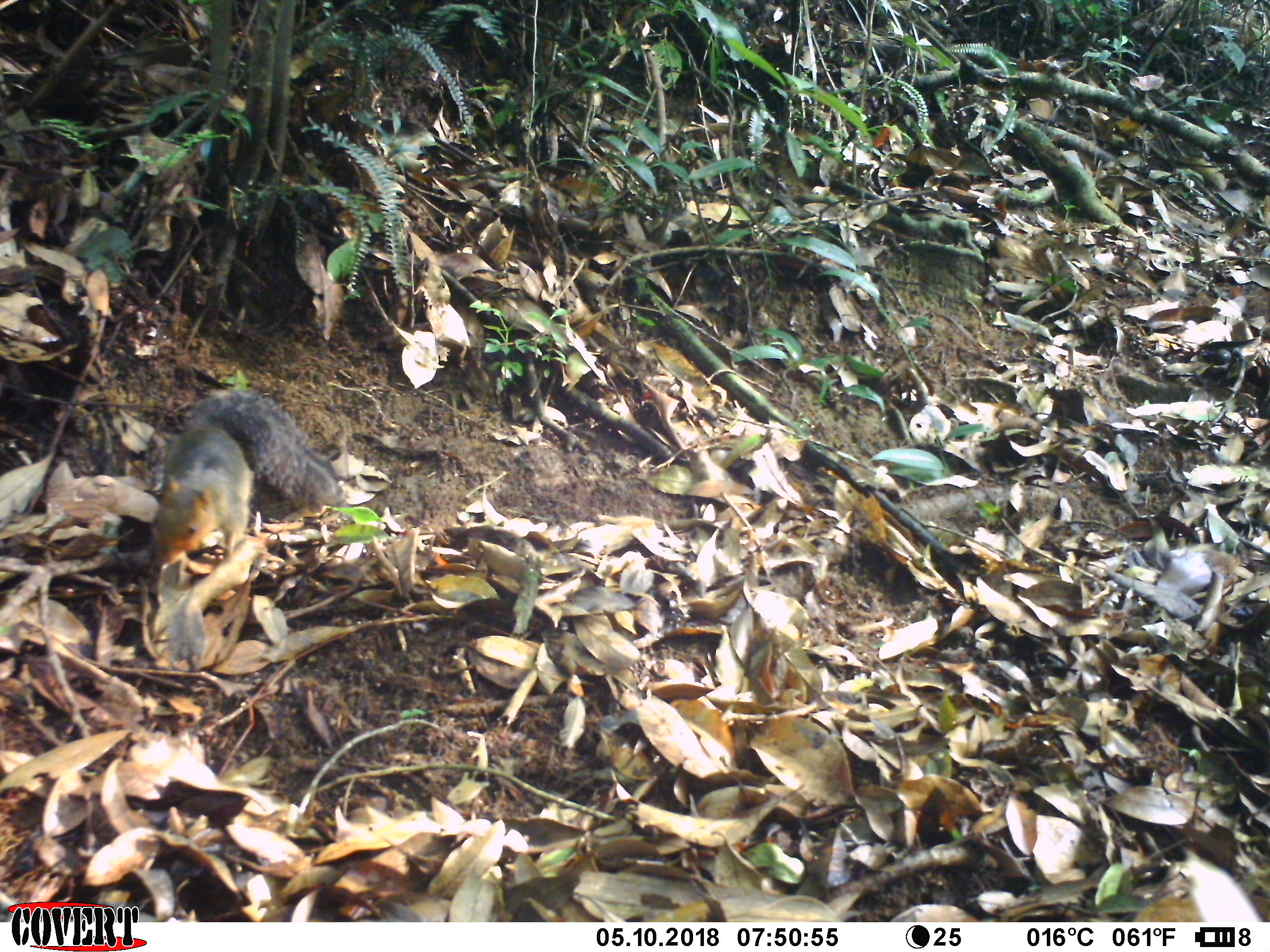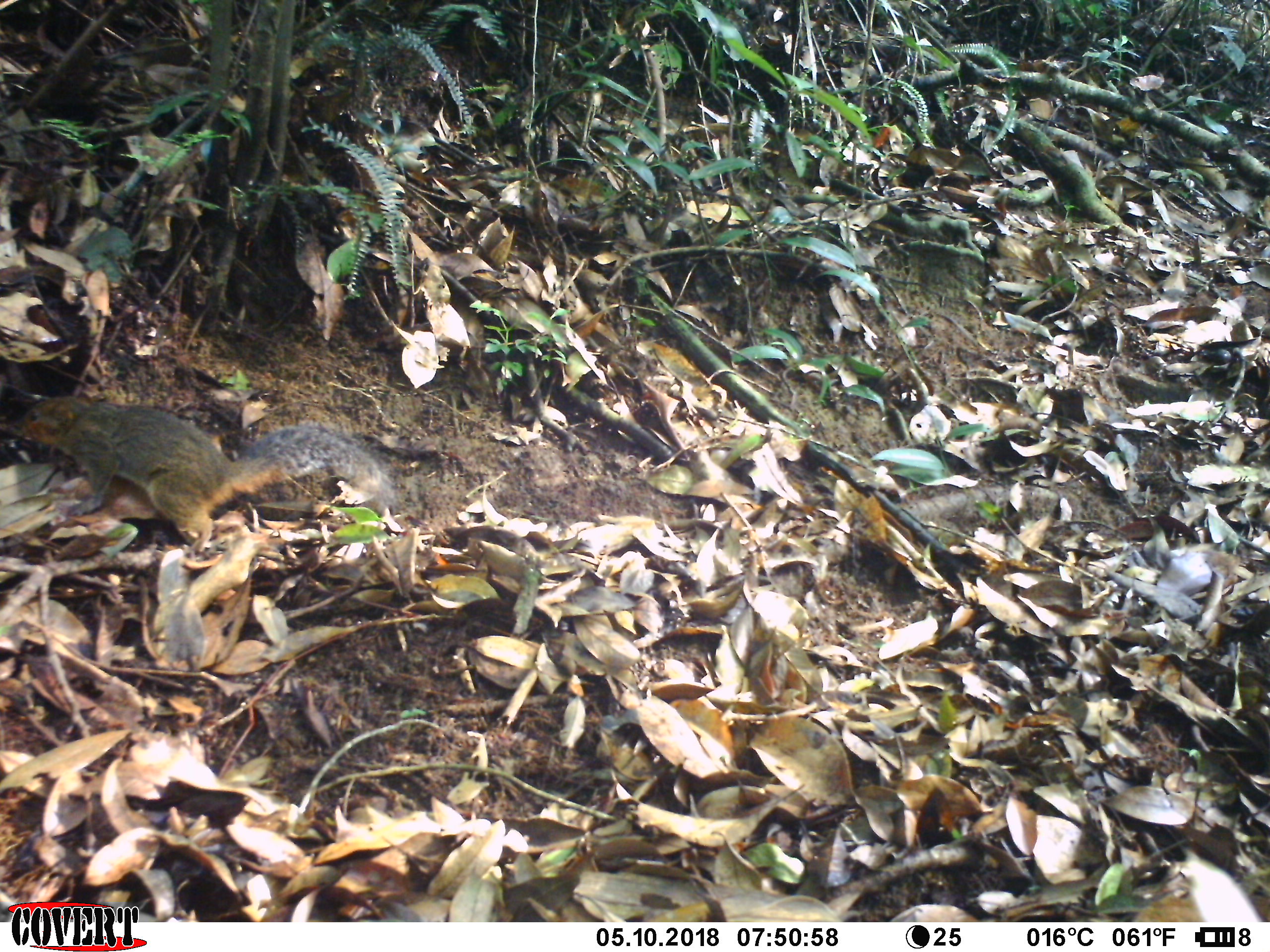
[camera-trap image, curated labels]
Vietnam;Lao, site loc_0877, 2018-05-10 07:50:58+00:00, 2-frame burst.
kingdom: Animalia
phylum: Chordata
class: Mammalia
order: Rodentia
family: Sciuridae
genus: Dremomys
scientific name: Dremomys rufigenis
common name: red-cheeked squirrel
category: red cheeked squirrel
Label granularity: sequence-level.